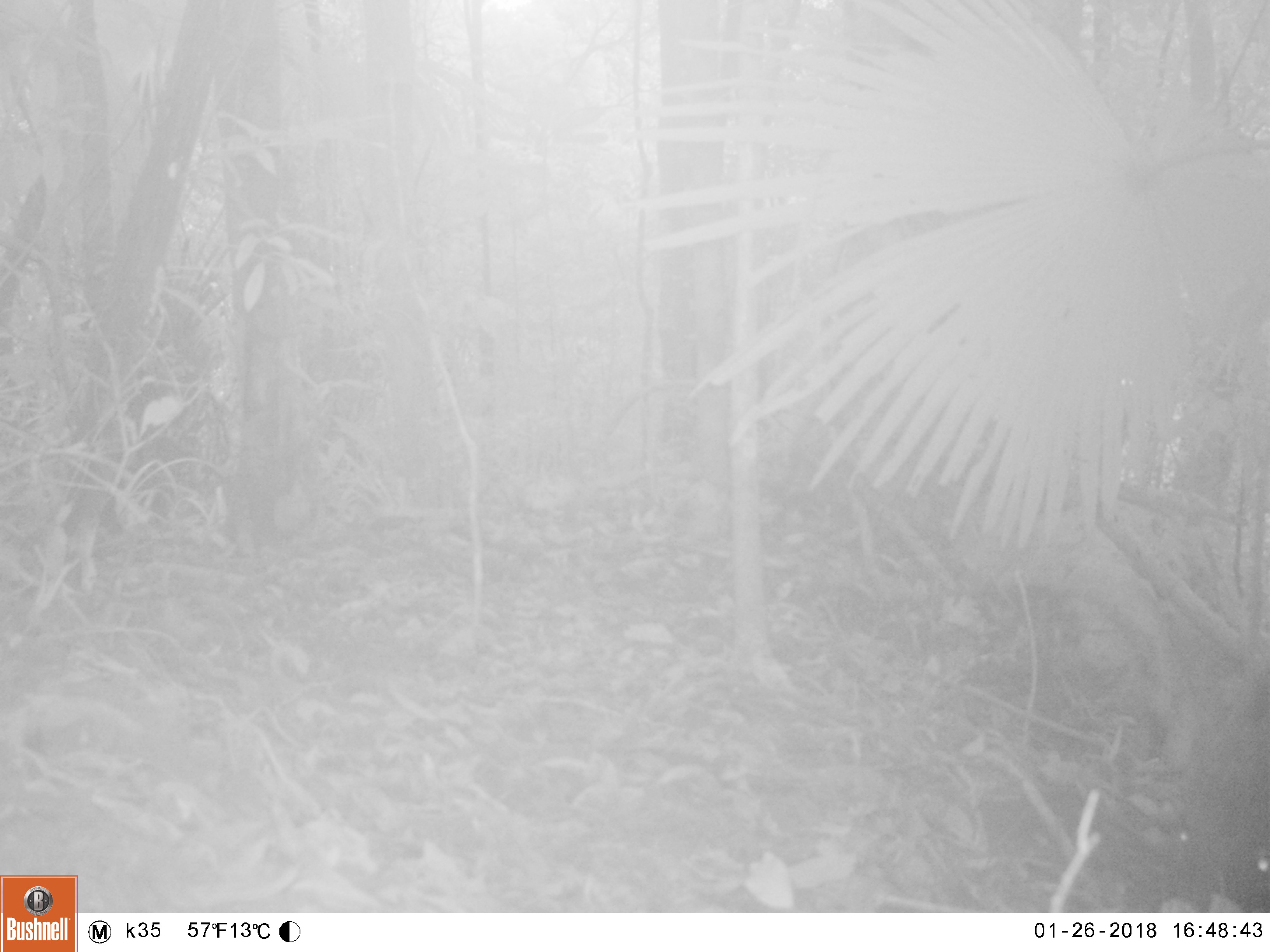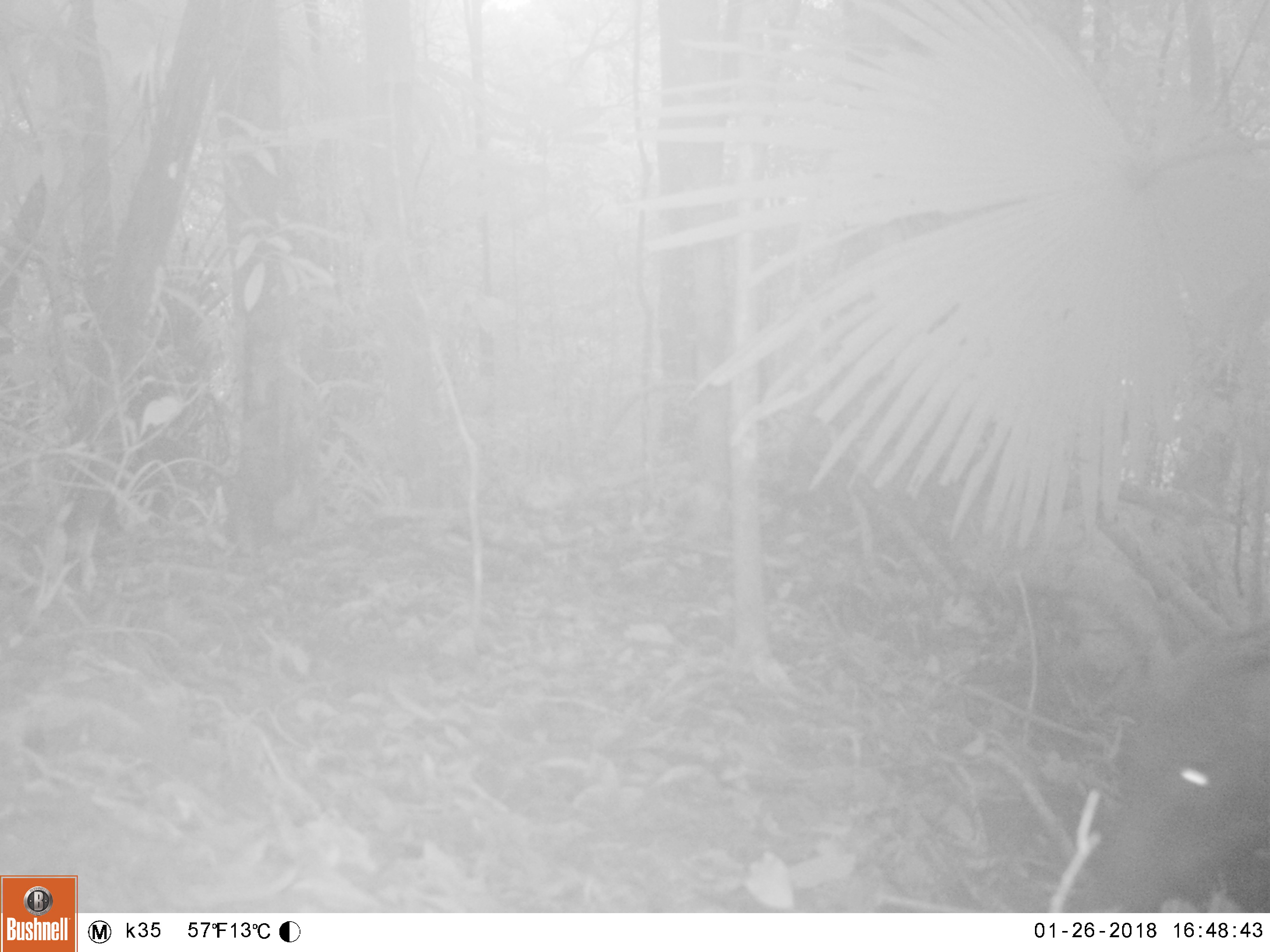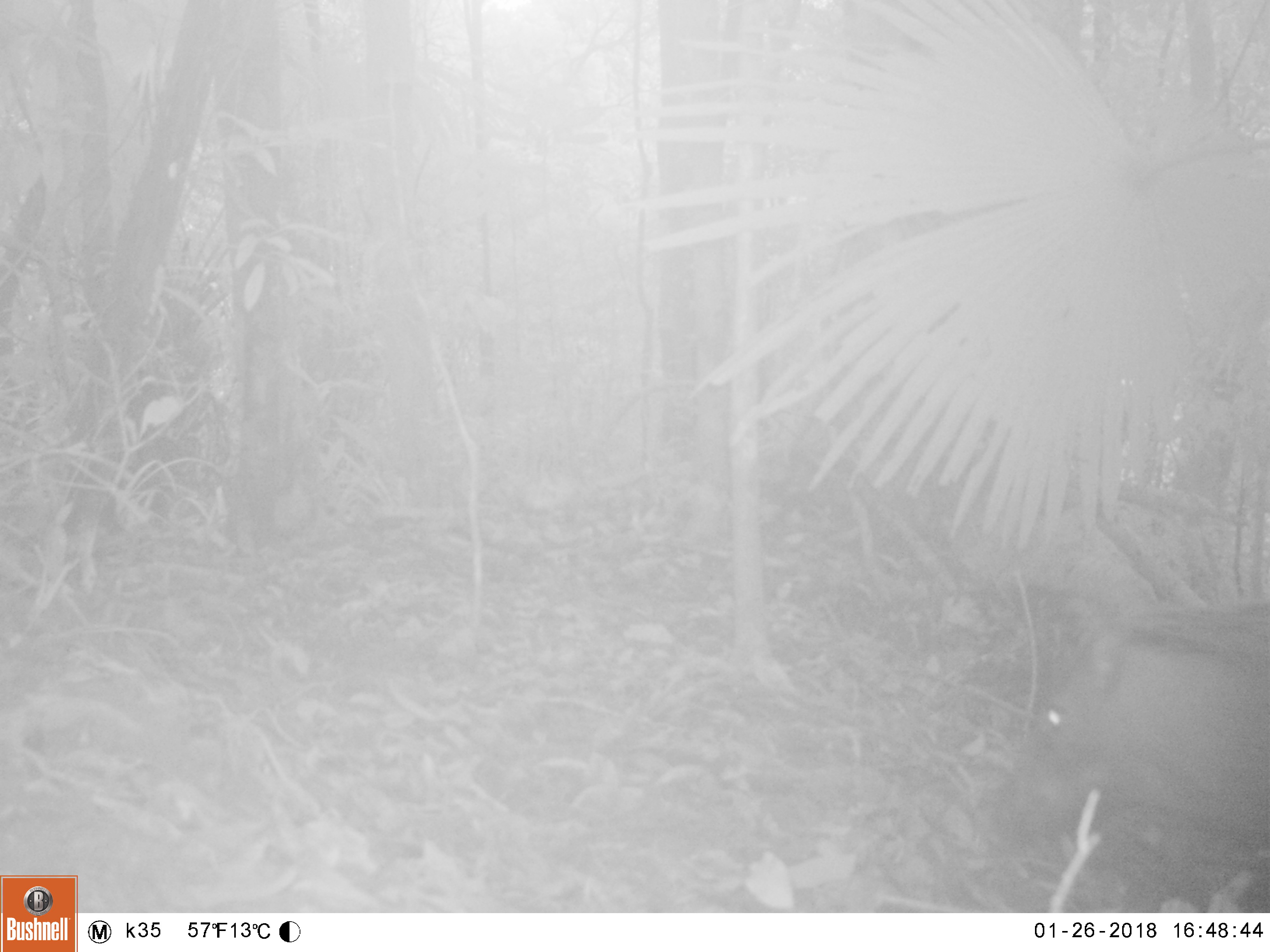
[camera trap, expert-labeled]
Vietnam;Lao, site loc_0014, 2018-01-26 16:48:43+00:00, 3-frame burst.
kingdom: Animalia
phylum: Chordata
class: Mammalia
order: Artiodactyla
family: Suidae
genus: Sus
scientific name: Sus scrofa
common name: eurasian wild pig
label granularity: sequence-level